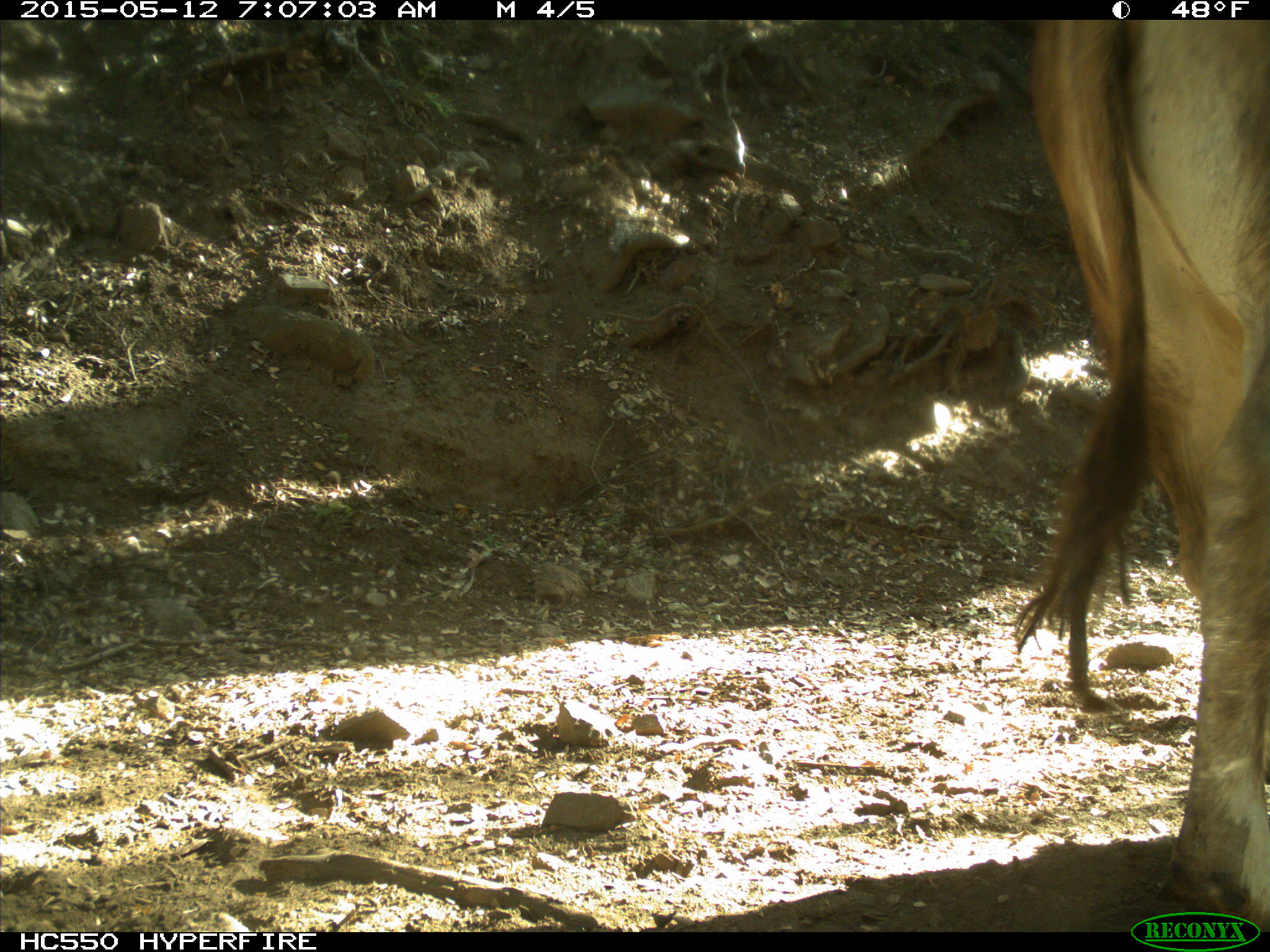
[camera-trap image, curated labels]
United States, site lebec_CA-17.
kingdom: Animalia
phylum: Chordata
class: Mammalia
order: Artiodactyla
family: Bovidae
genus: Bos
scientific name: Bos taurus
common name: domestic cow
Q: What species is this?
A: Bos taurus (domestic cow).